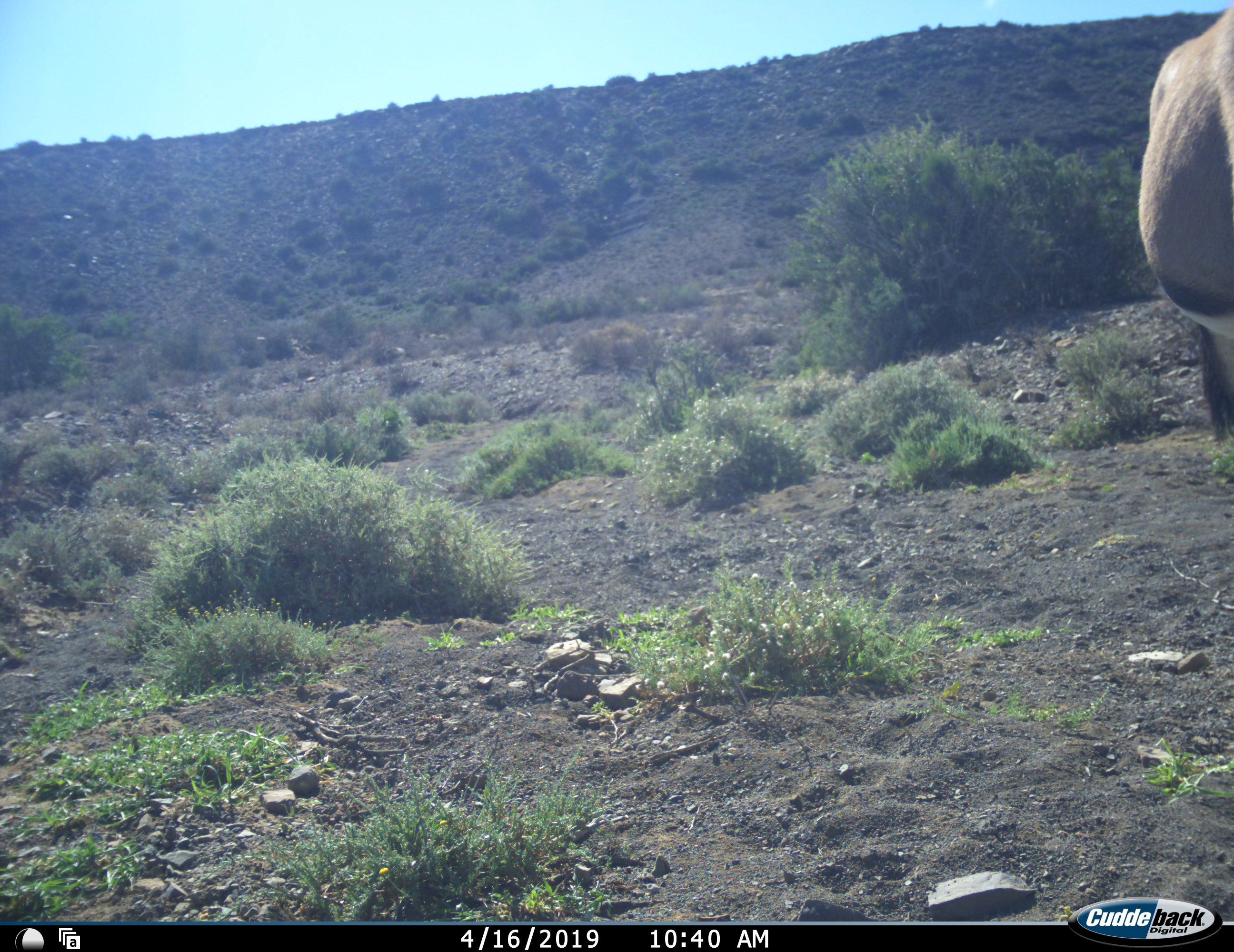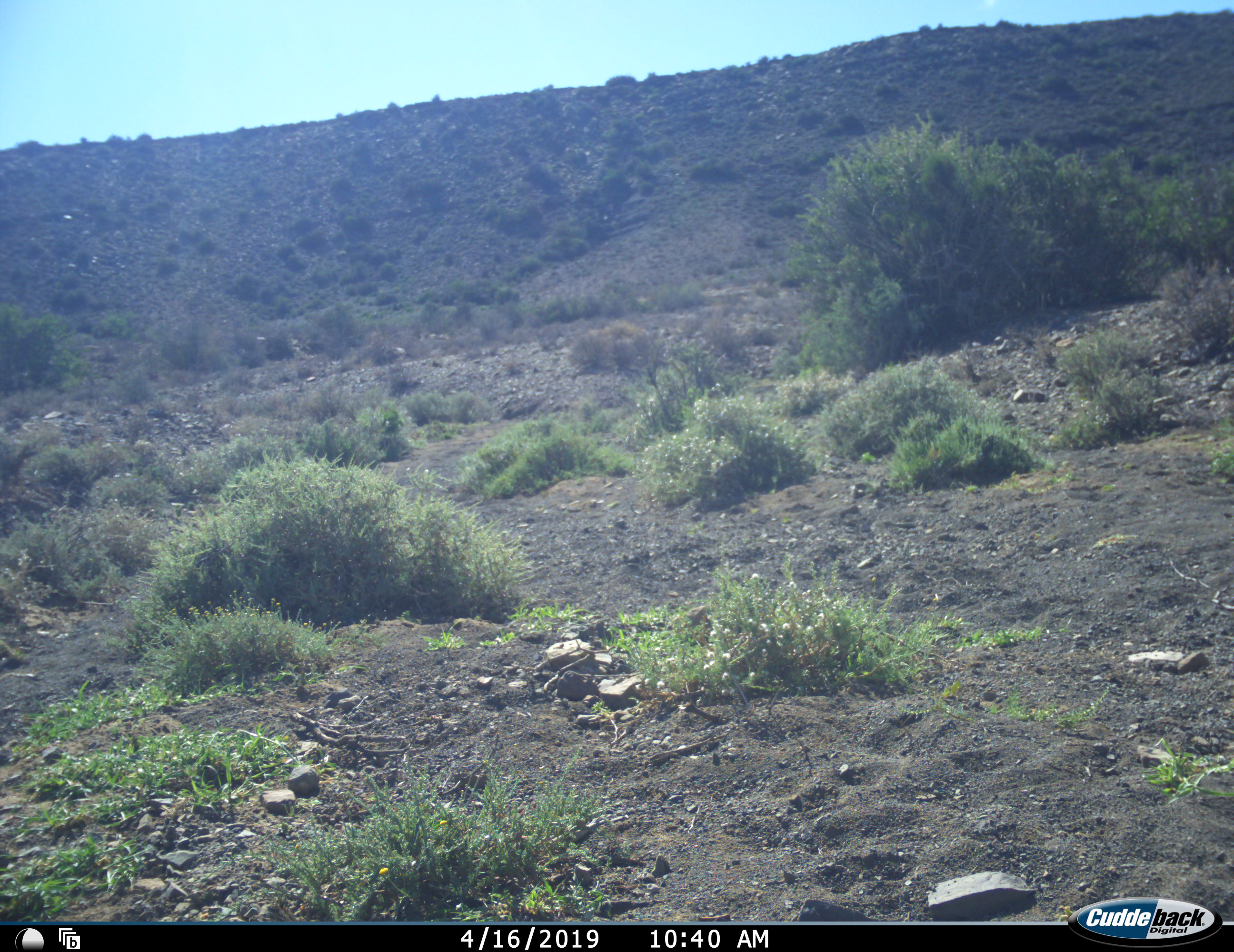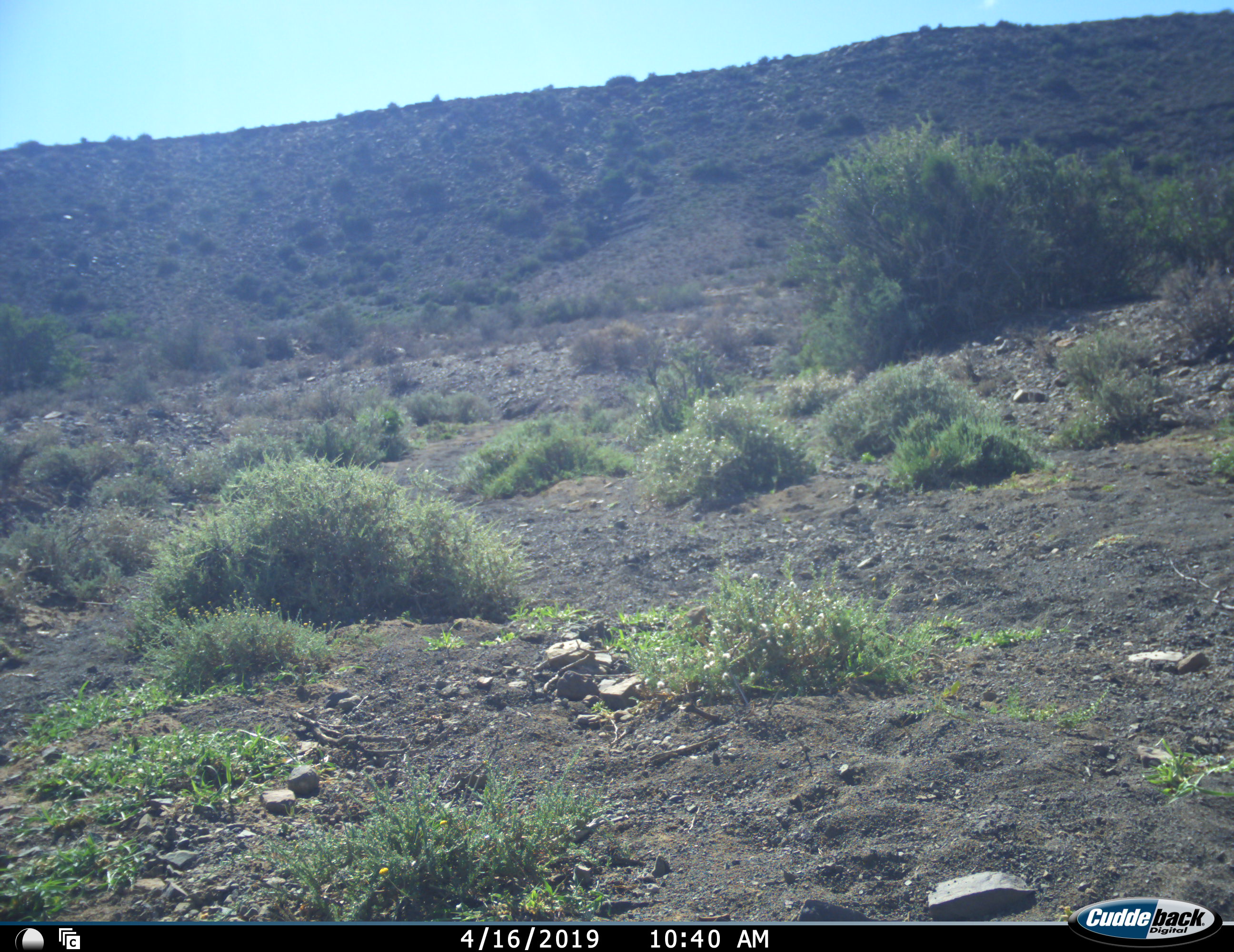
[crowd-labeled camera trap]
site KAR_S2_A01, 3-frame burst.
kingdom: Animalia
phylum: Chordata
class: Mammalia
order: Artiodactyla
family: Bovidae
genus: Oryx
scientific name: Oryx gazella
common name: gemsbok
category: oryx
Oryx (gemsbok) (Oryx gazella), count 1. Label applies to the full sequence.